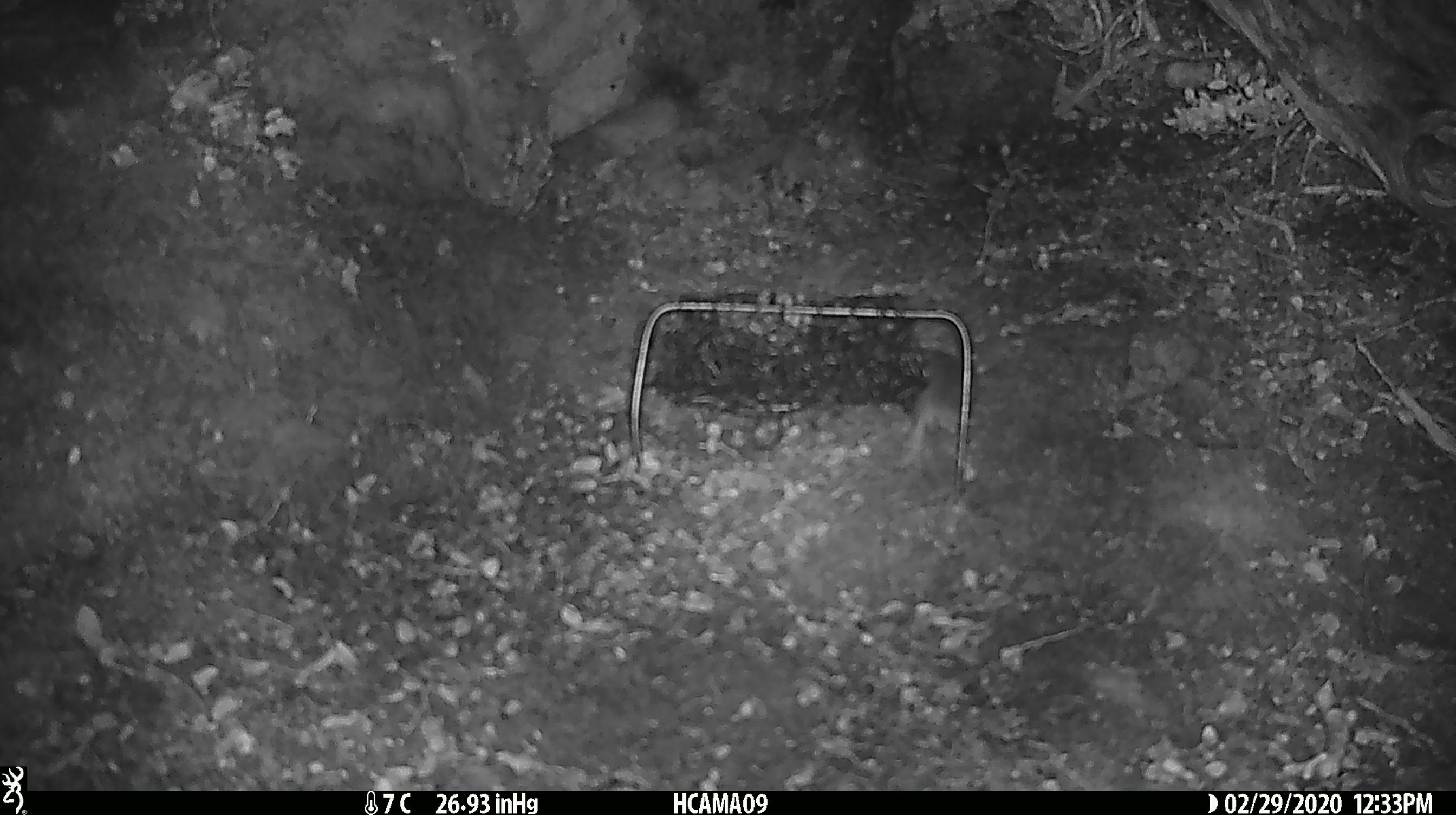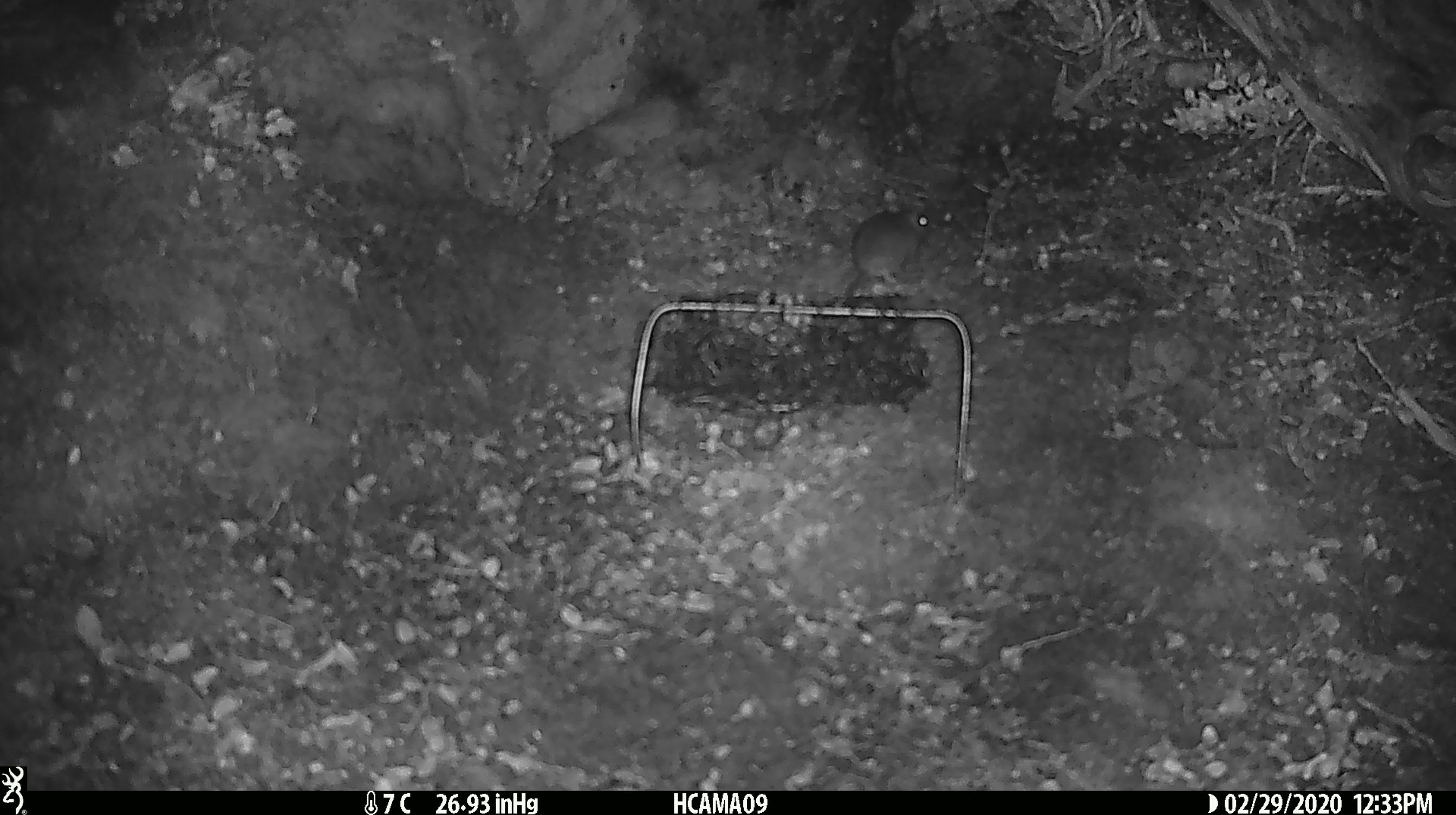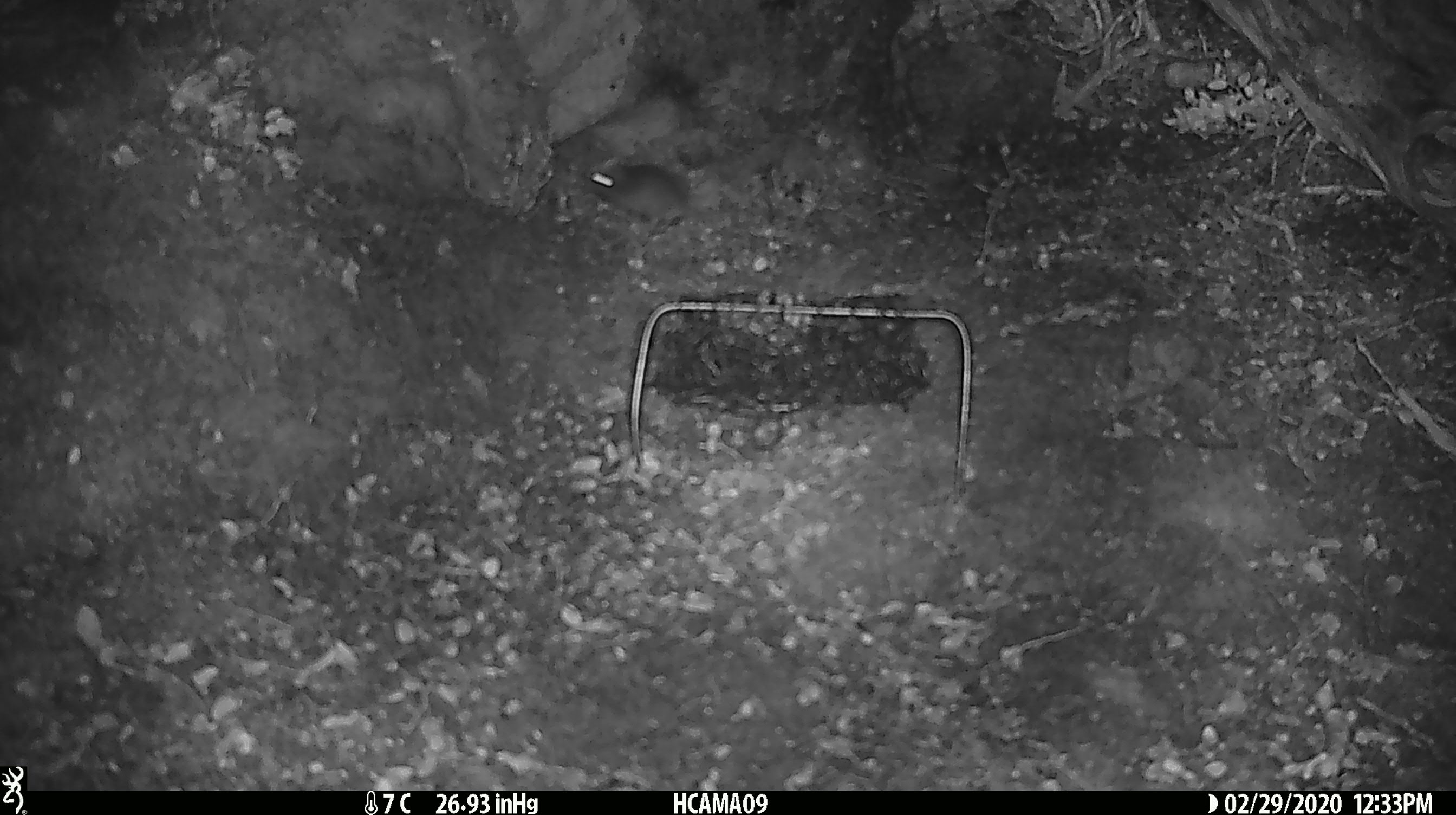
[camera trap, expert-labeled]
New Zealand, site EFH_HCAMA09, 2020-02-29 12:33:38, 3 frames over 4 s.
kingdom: Animalia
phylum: Chordata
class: Mammalia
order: Rodentia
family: Muridae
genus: Mus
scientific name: Mus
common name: mouse